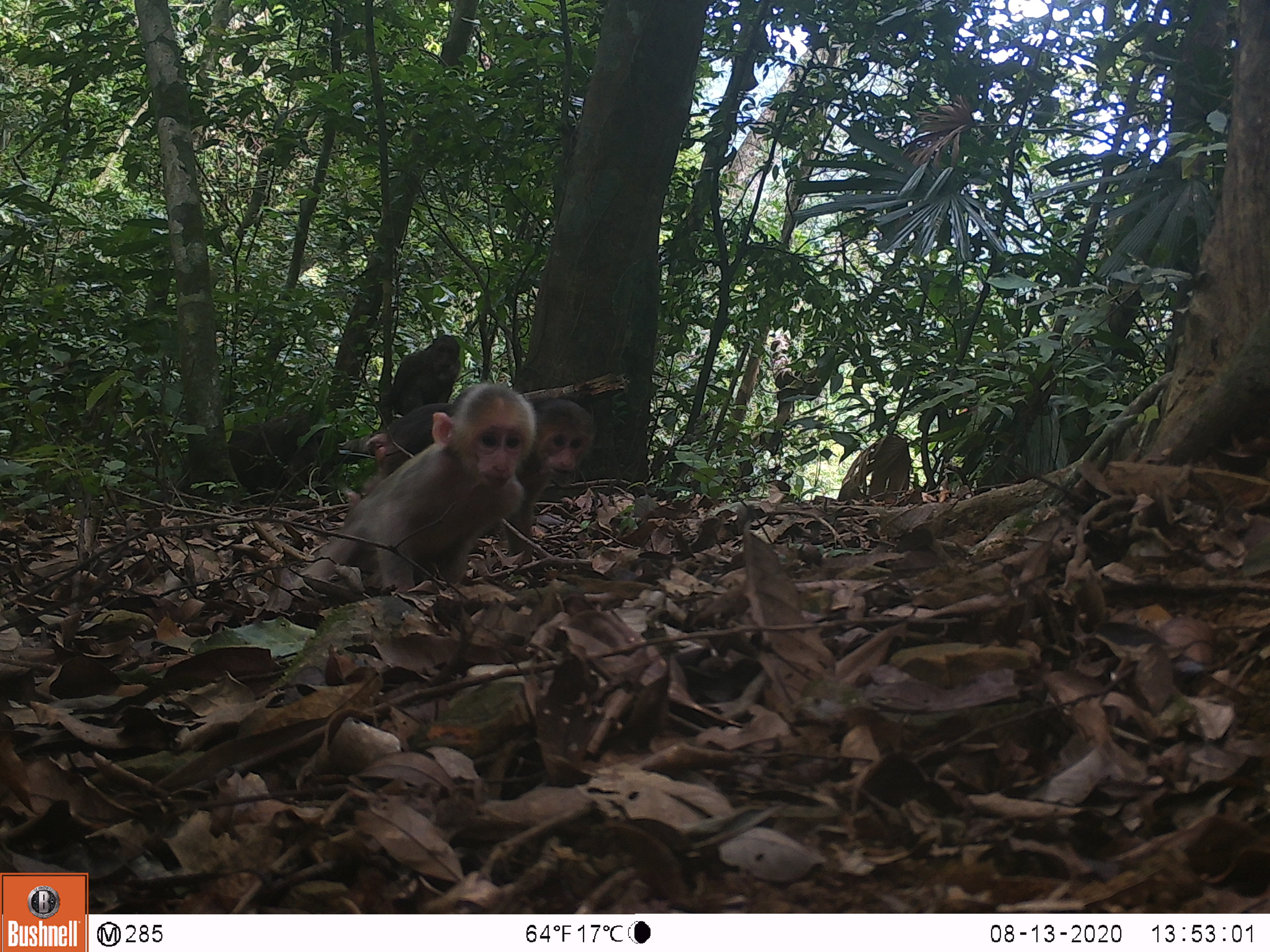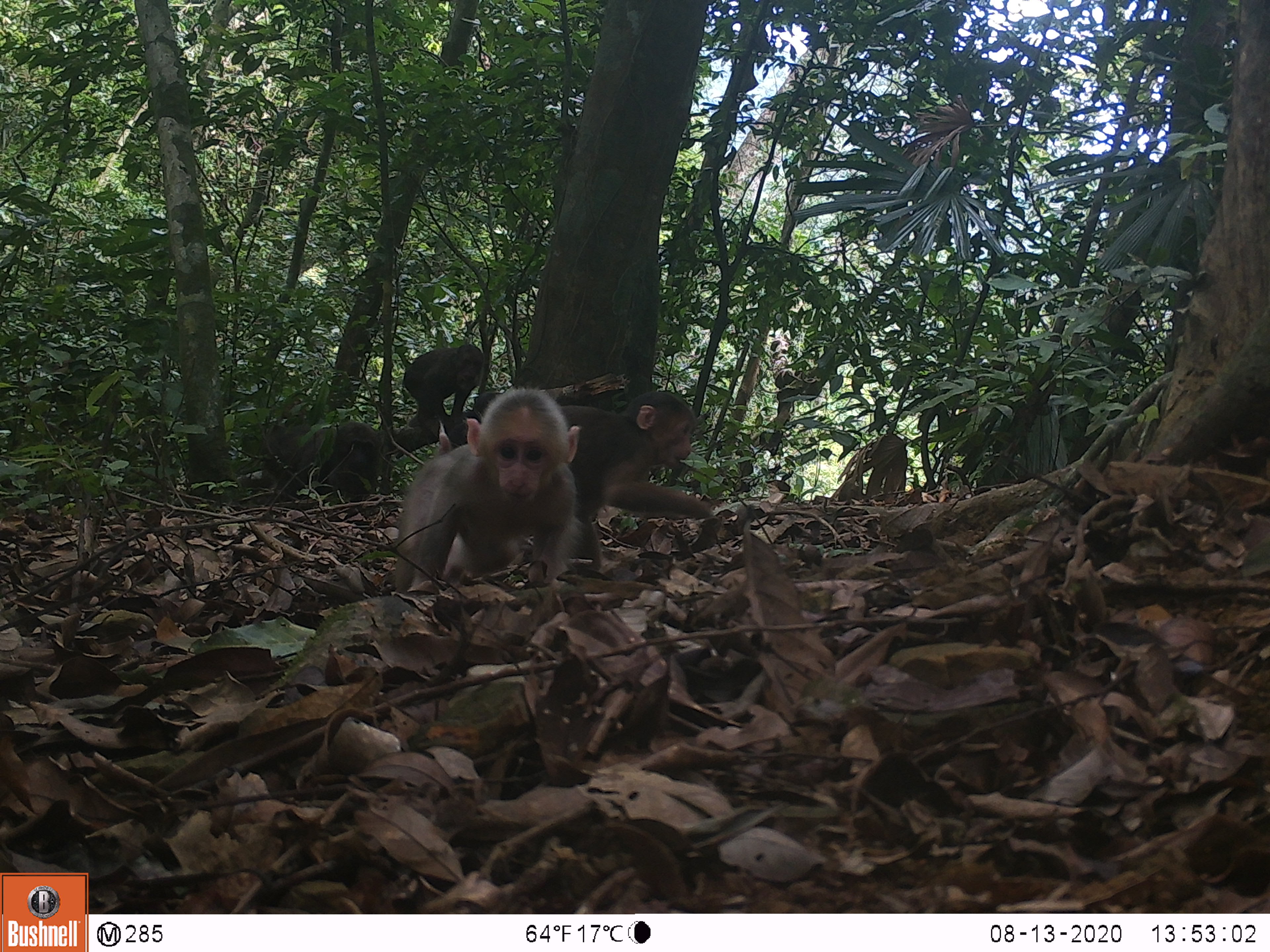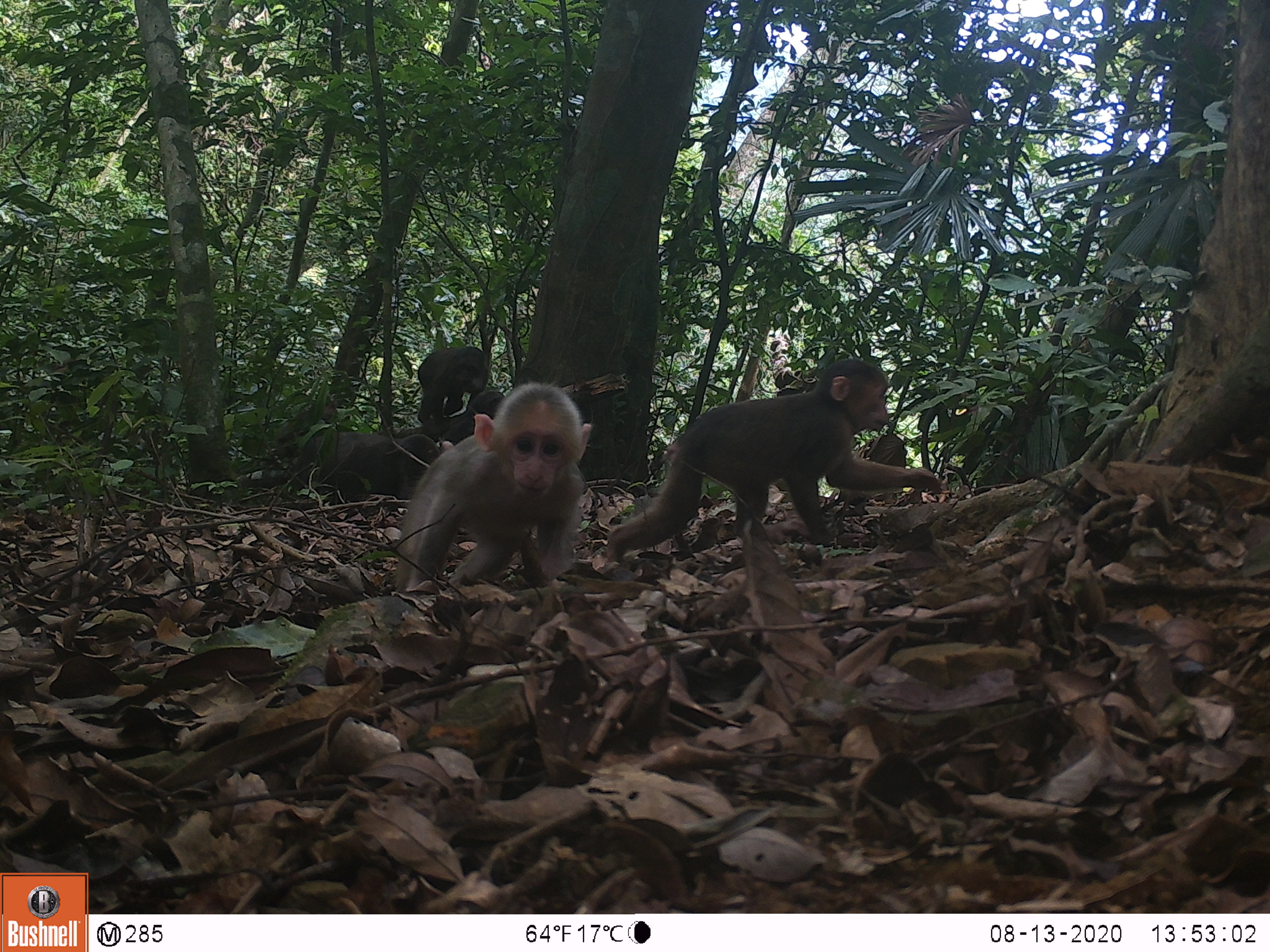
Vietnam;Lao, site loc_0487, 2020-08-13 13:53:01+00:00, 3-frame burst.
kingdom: Animalia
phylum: Chordata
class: Mammalia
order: Primates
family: Cercopithecidae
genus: Macaca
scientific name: Macaca arctoides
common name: stump-tailed macaque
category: stump tailed macaque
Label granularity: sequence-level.